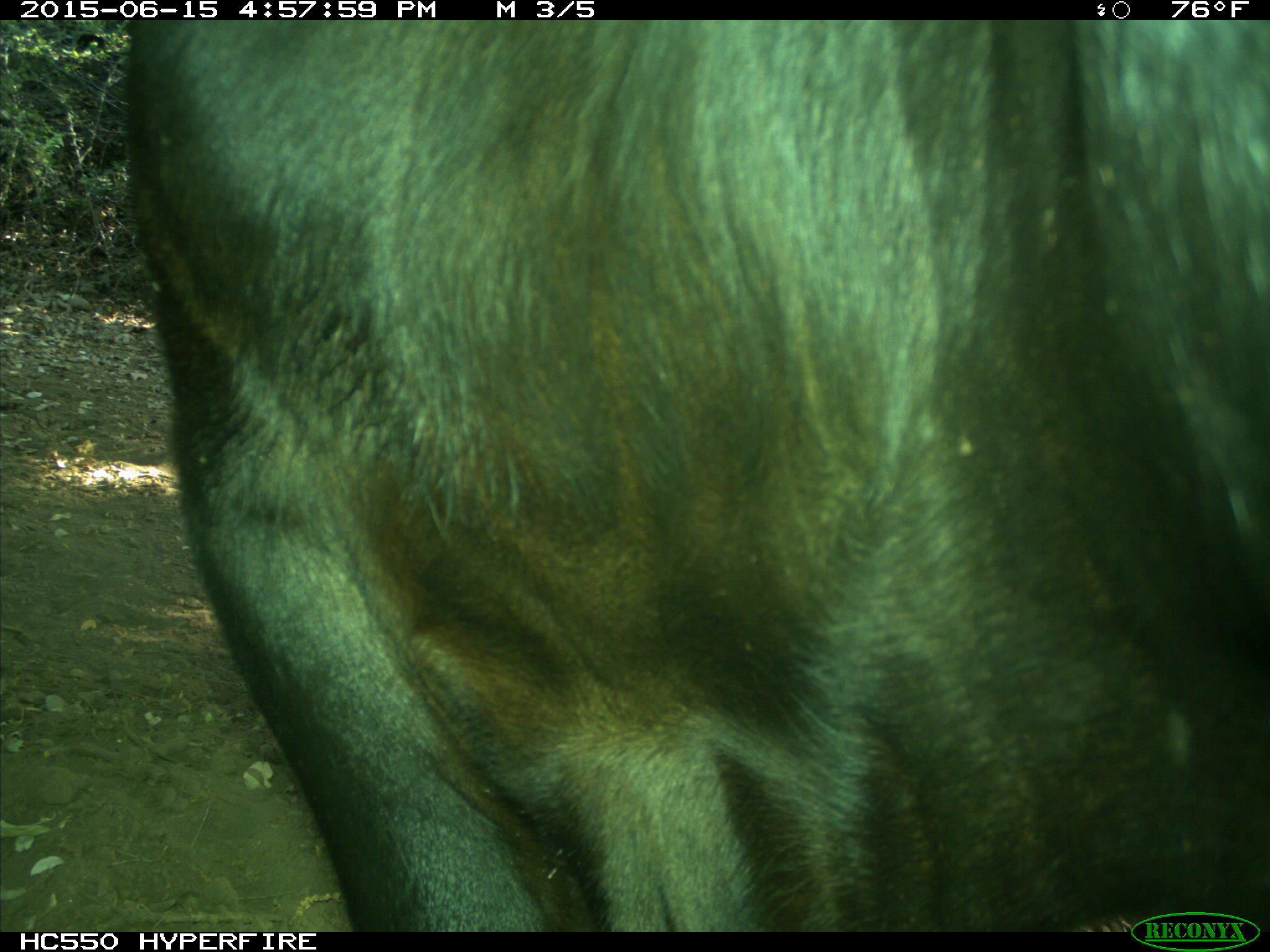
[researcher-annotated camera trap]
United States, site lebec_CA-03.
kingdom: Animalia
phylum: Chordata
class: Mammalia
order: Artiodactyla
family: Bovidae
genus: Bos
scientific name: Bos taurus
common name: domestic cow